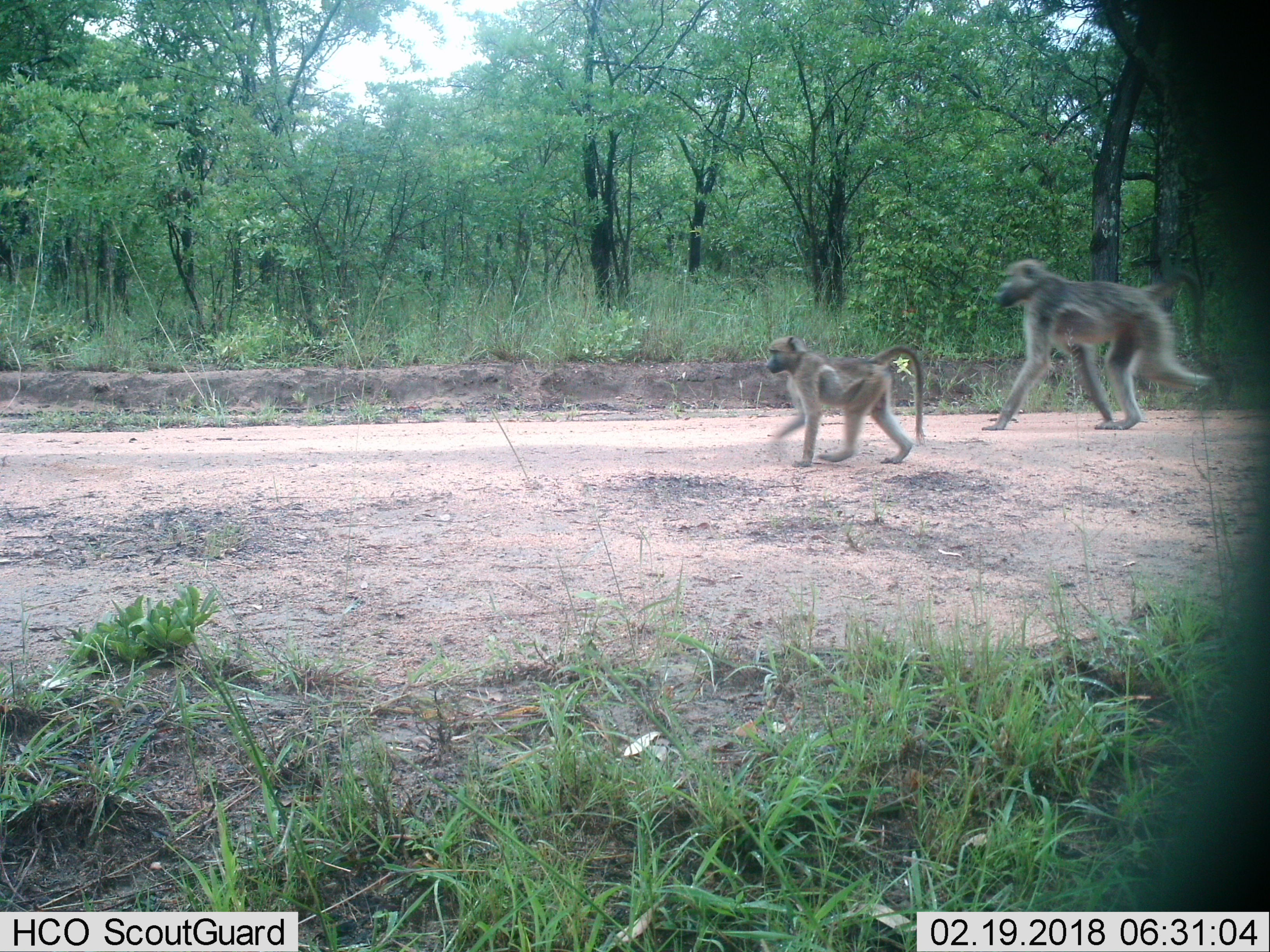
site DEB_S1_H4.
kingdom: Animalia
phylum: Chordata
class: Mammalia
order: Primates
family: Cercopithecidae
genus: Papio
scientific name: Papio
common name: baboon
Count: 2.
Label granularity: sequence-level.